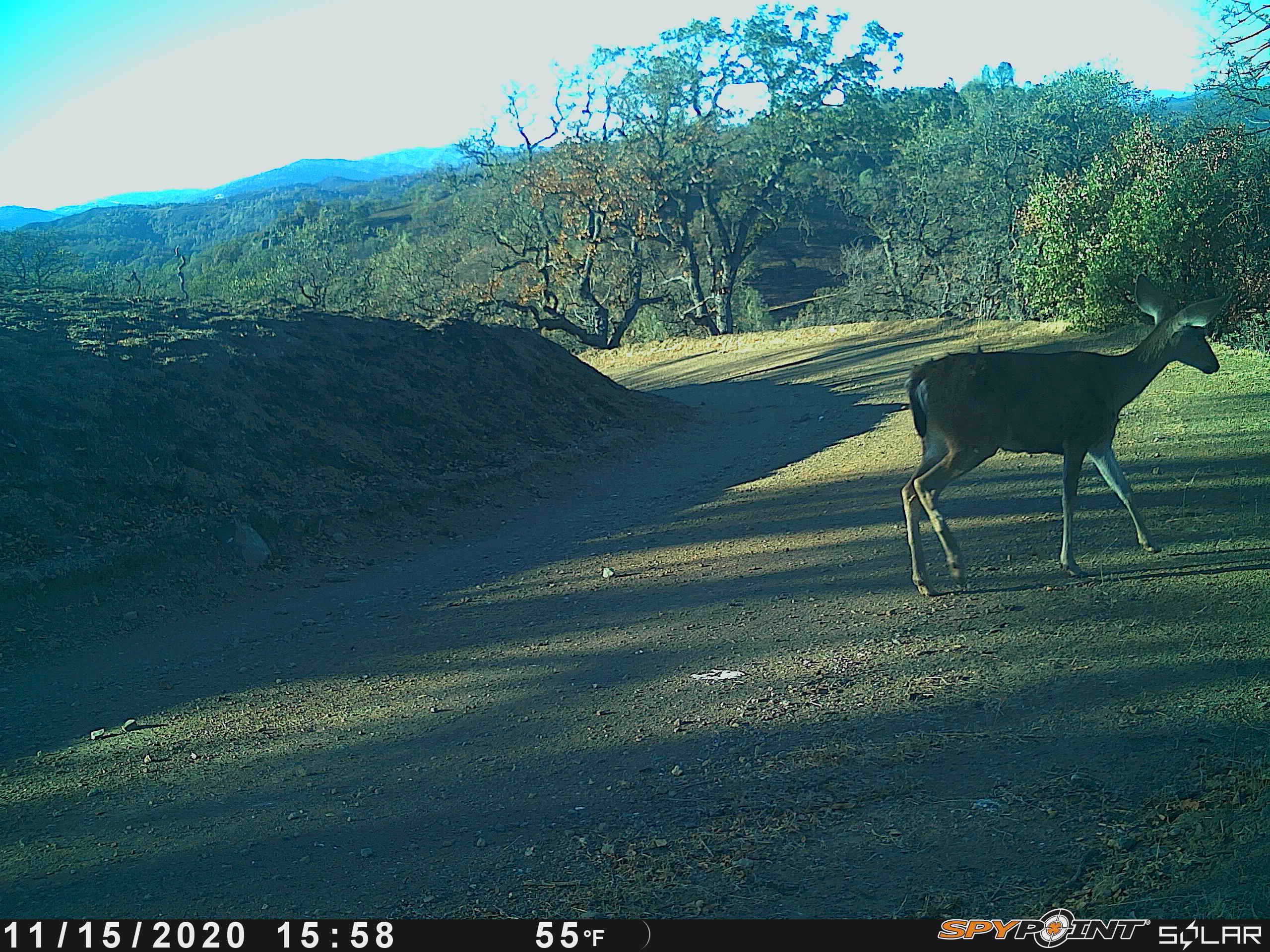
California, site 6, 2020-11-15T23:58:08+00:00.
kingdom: Animalia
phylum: Chordata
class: Mammalia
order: Artiodactyla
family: Cervidae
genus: Odocoileus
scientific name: Odocoileus hemionus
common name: mule deer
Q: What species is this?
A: Mule deer (Odocoileus hemionus).